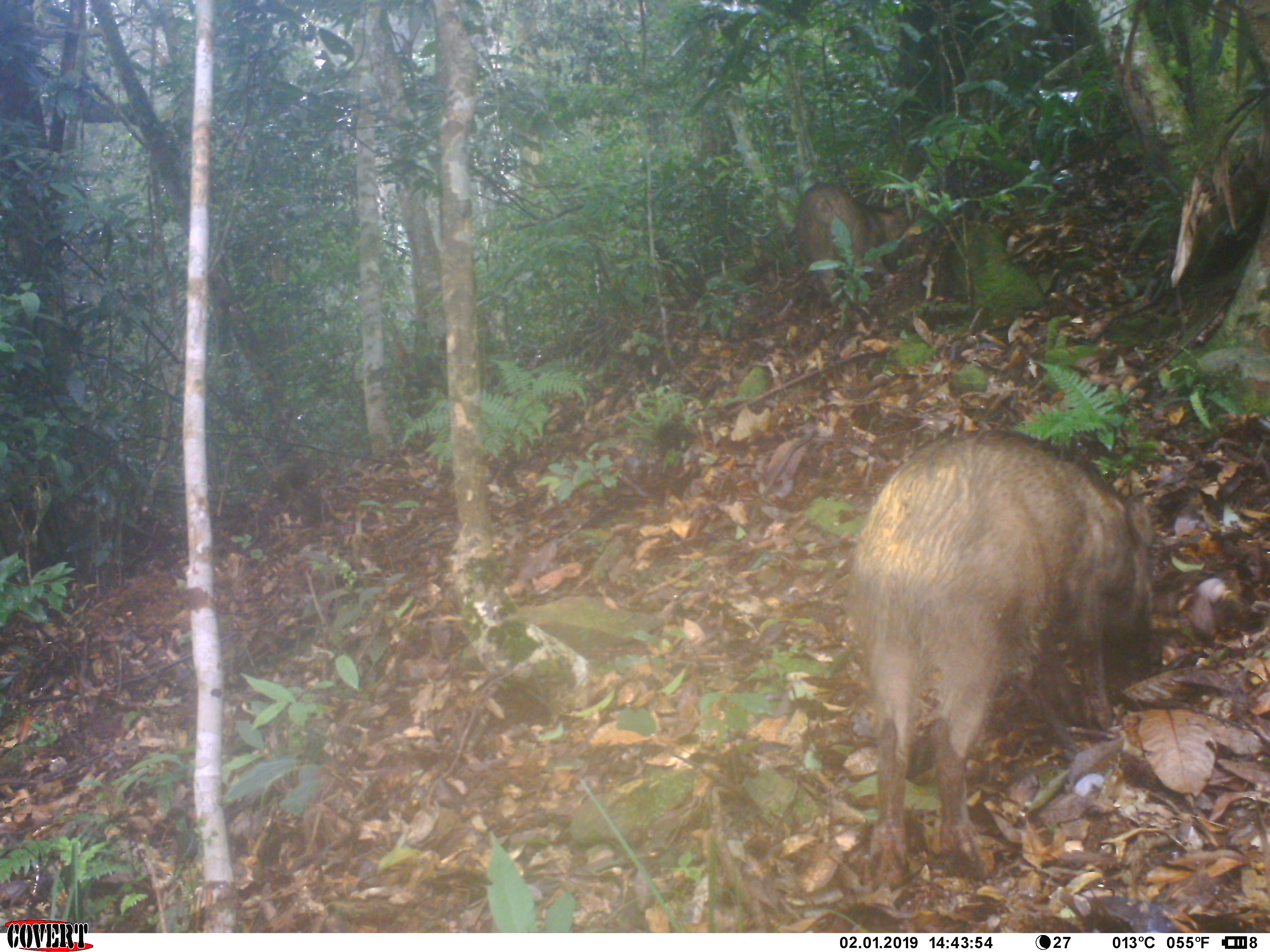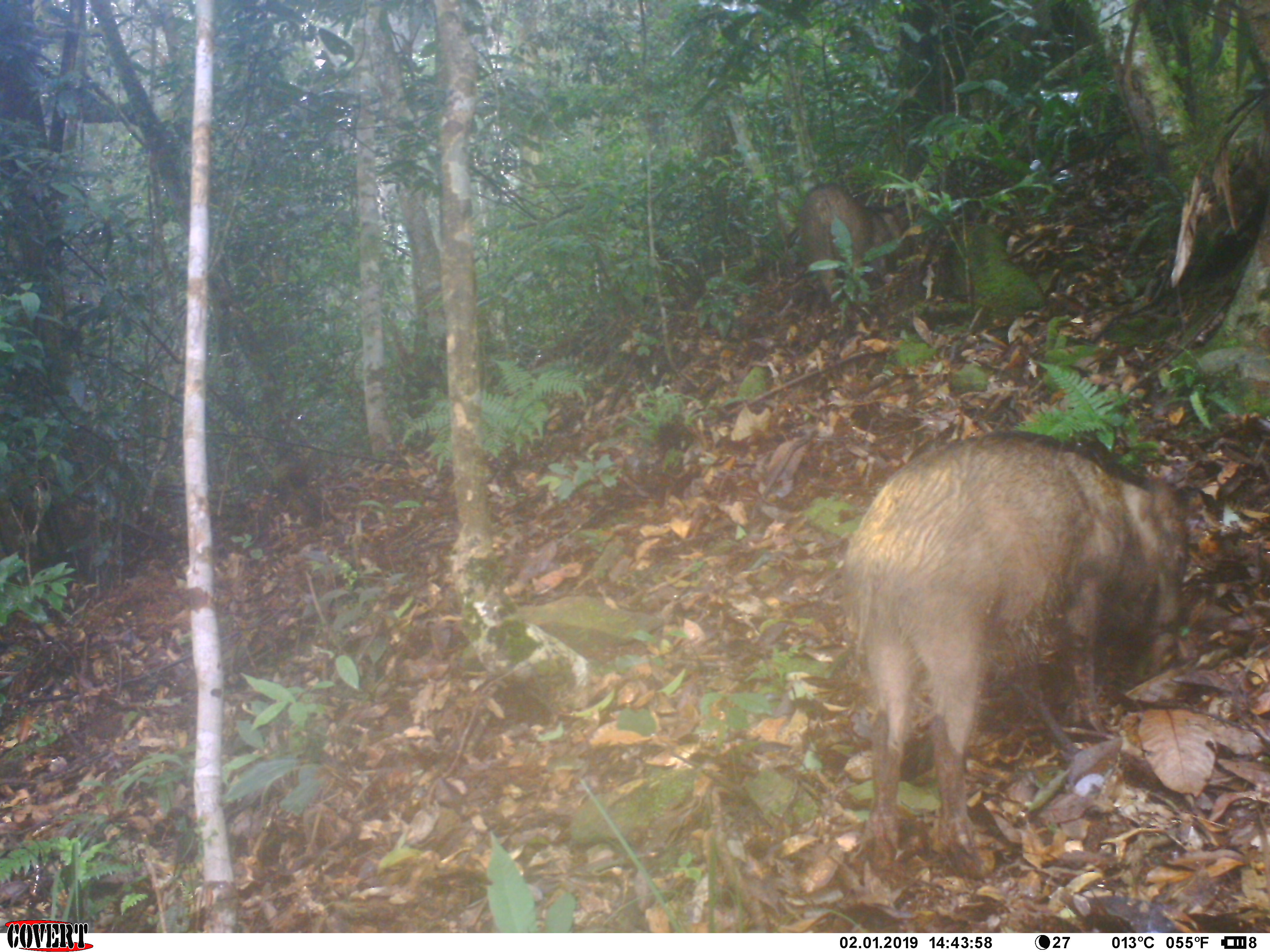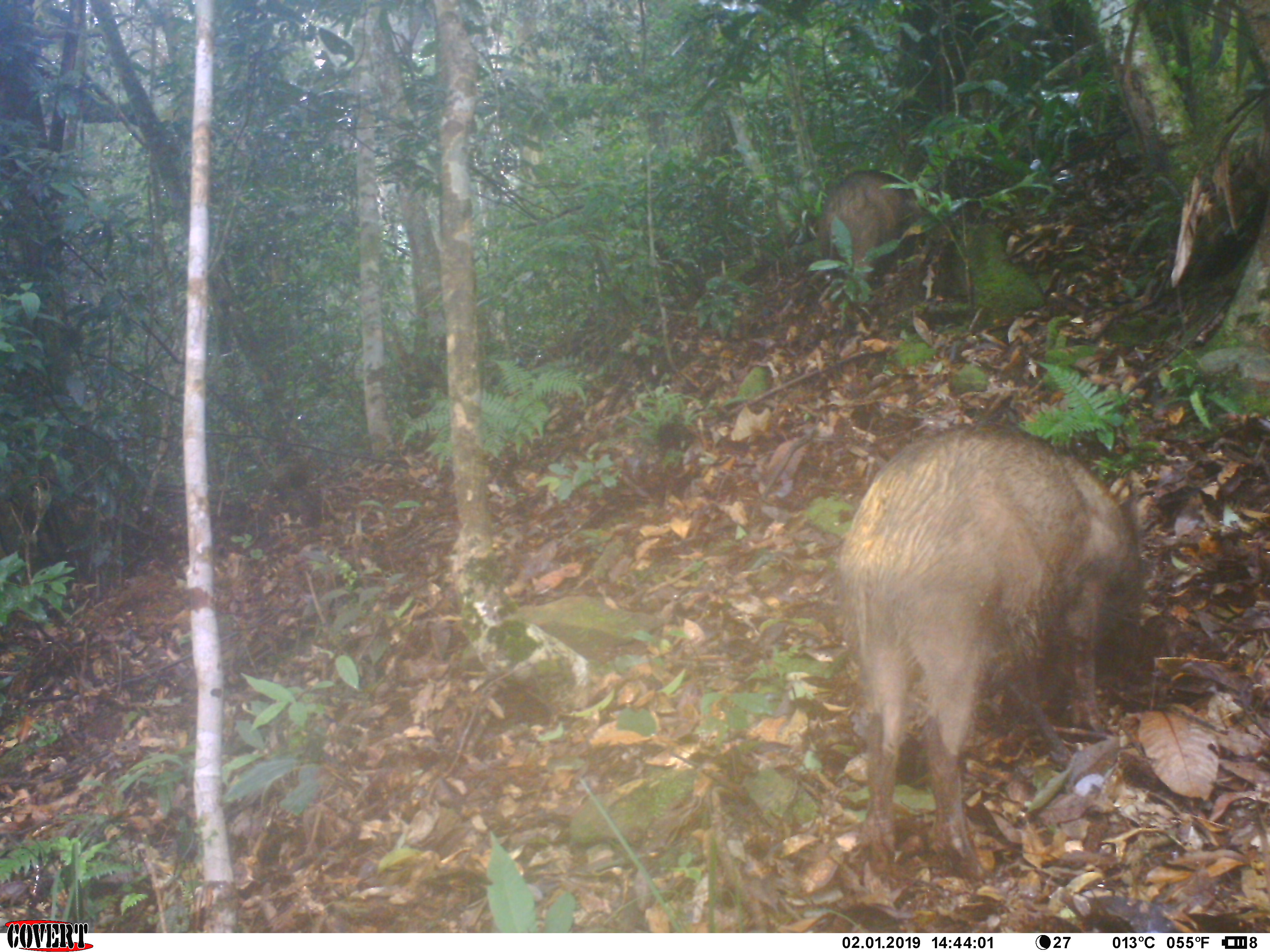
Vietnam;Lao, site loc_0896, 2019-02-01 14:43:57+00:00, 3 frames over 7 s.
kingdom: Animalia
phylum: Chordata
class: Mammalia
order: Artiodactyla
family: Suidae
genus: Sus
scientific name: Sus scrofa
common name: eurasian wild pig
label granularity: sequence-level